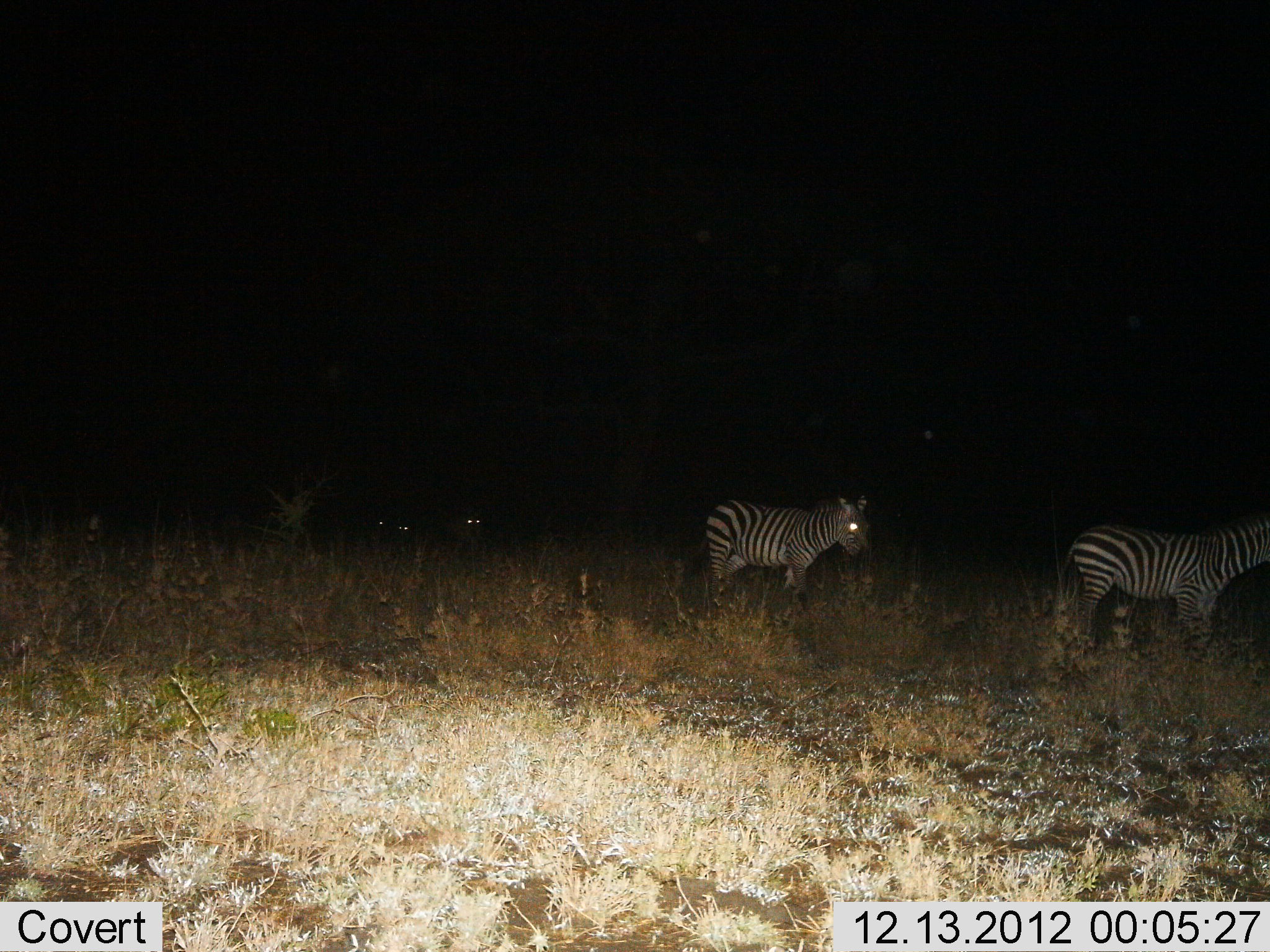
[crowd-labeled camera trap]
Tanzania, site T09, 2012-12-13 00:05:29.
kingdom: Animalia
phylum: Chordata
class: Mammalia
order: Perissodactyla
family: Equidae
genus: Equus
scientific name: Equus quagga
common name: plains zebra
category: zebra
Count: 4.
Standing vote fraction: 60%.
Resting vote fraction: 10%.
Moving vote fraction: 50%.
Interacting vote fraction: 0%.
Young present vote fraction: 0%.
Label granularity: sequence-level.